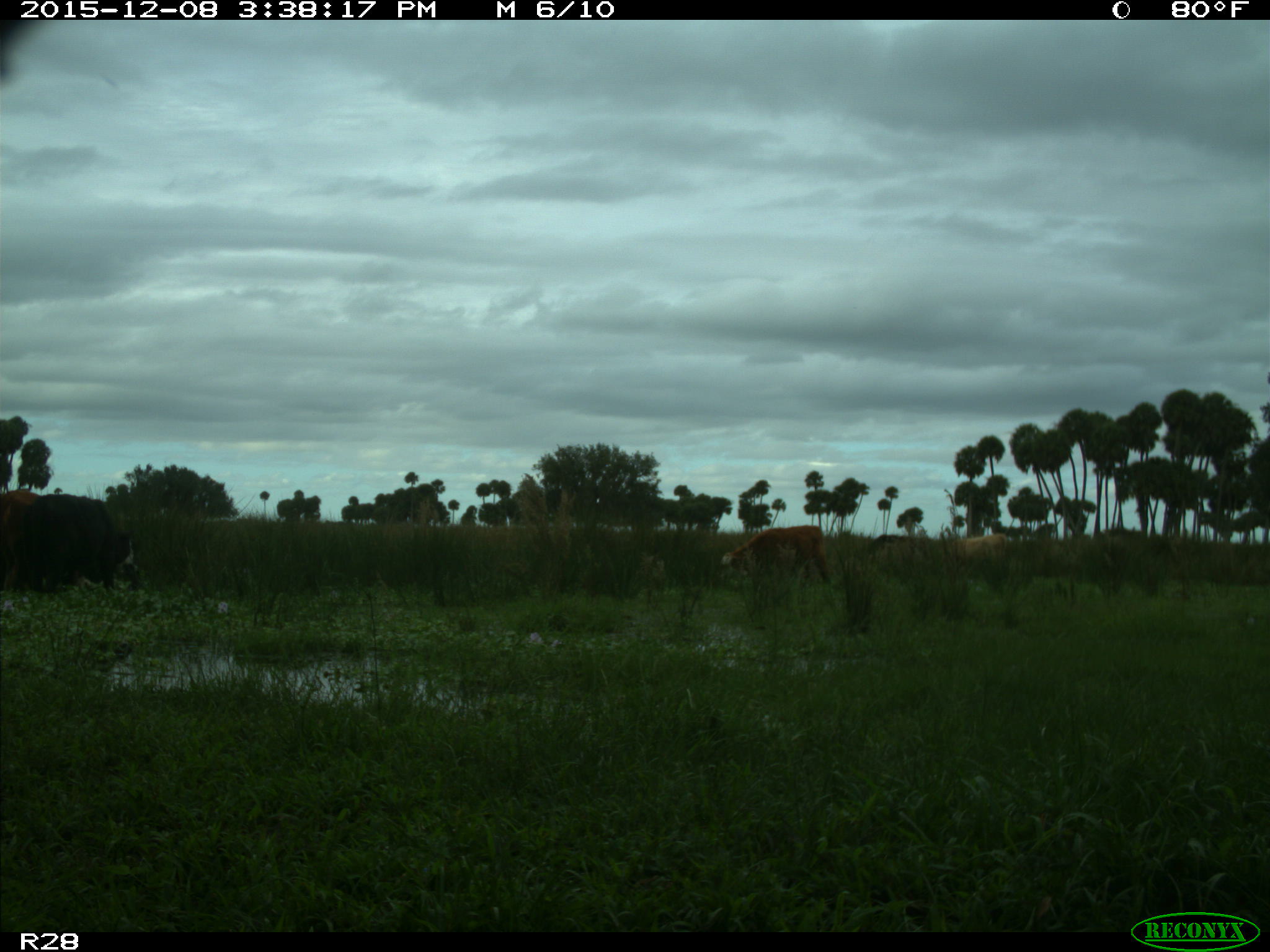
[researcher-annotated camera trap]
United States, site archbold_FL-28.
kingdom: Animalia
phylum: Chordata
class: Mammalia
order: Artiodactyla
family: Bovidae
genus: Bos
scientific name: Bos taurus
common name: domestic cow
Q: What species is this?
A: Bos taurus (domestic cow).